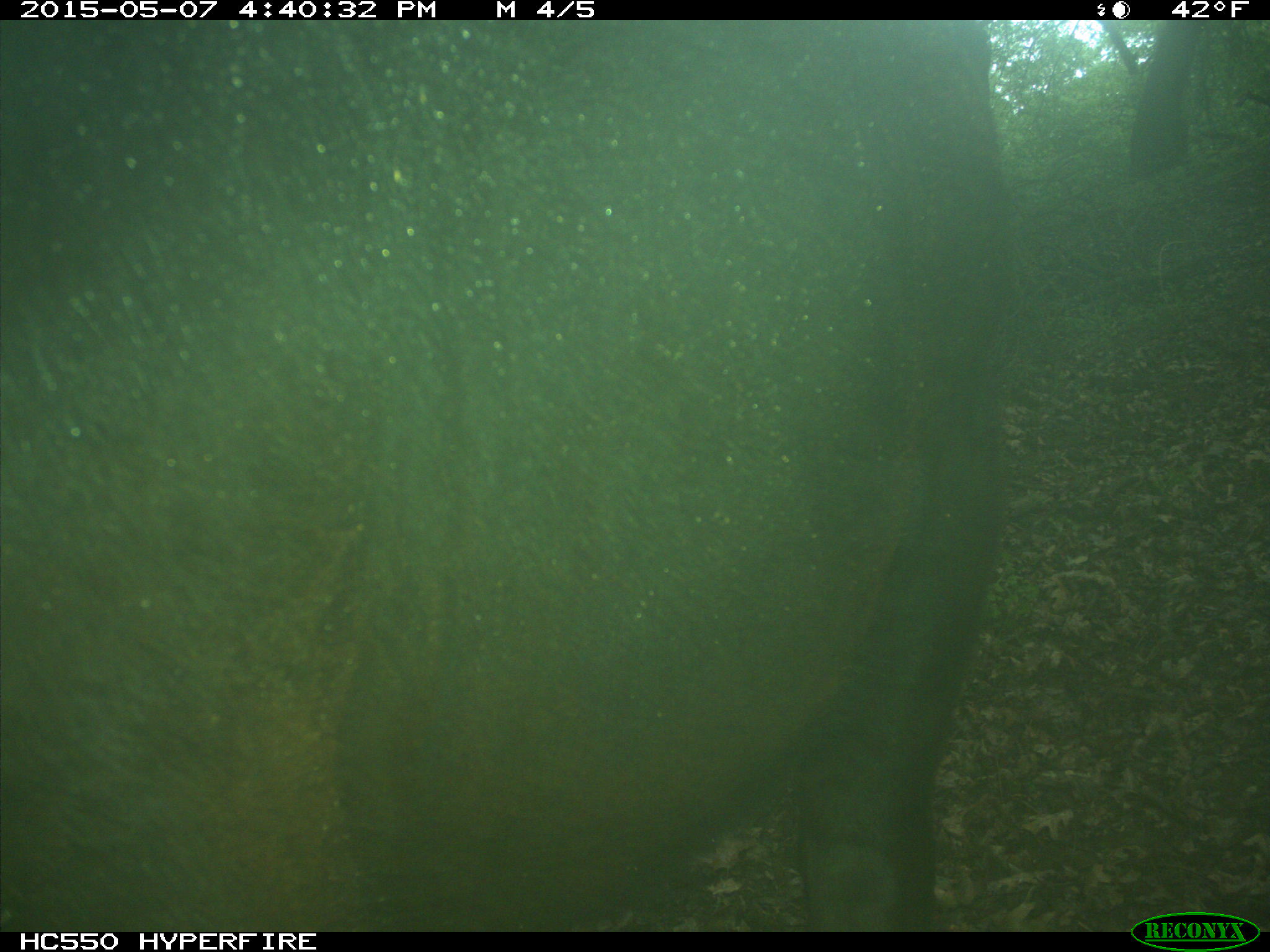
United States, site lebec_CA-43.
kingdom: Animalia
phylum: Chordata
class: Mammalia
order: Artiodactyla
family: Bovidae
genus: Bos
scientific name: Bos taurus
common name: domestic cow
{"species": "Bos taurus (domestic cow)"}